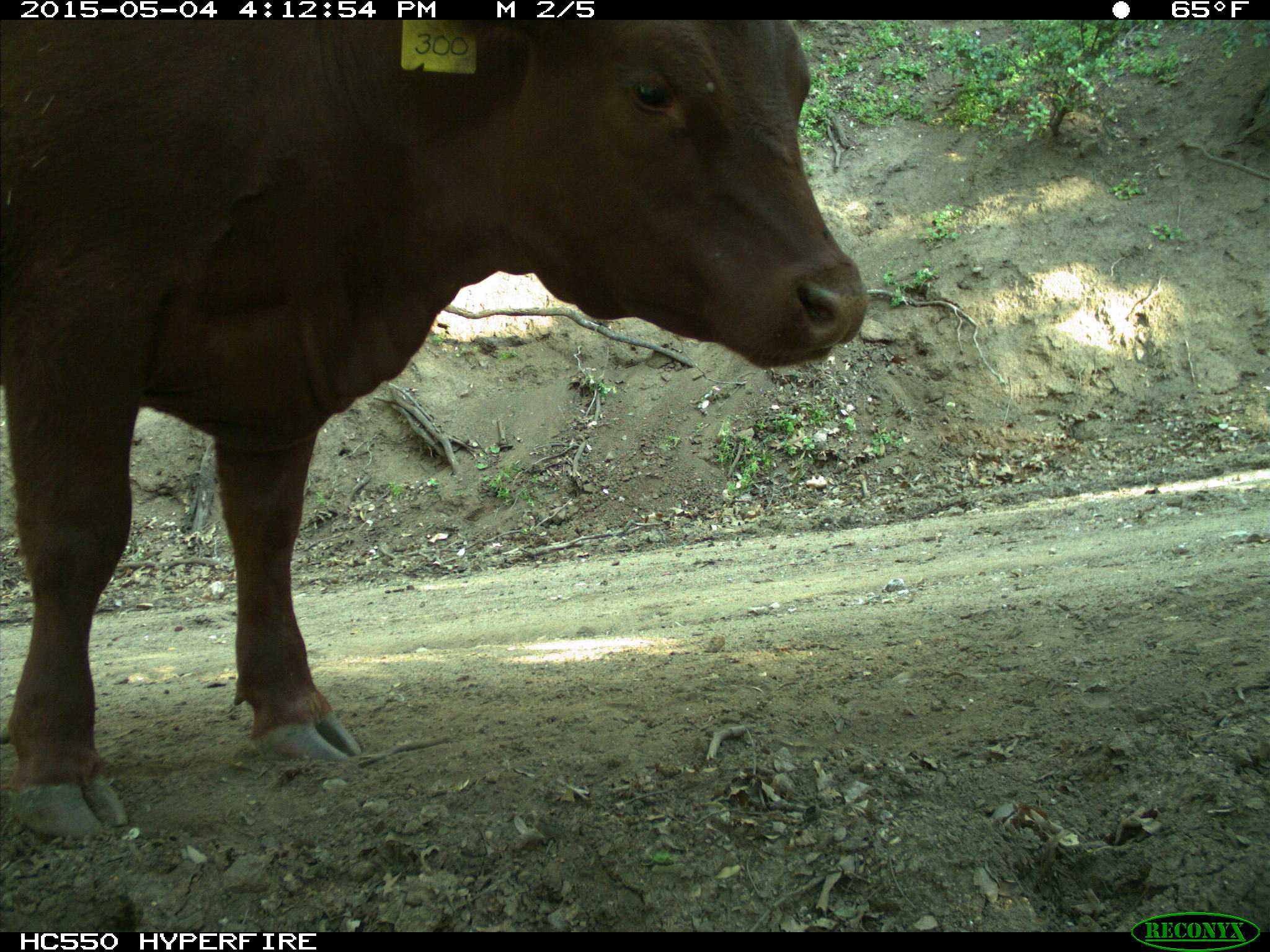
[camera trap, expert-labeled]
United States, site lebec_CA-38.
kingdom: Animalia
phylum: Chordata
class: Mammalia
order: Artiodactyla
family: Bovidae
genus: Bos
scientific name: Bos taurus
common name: domestic cow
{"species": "Bos taurus (domestic cow)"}